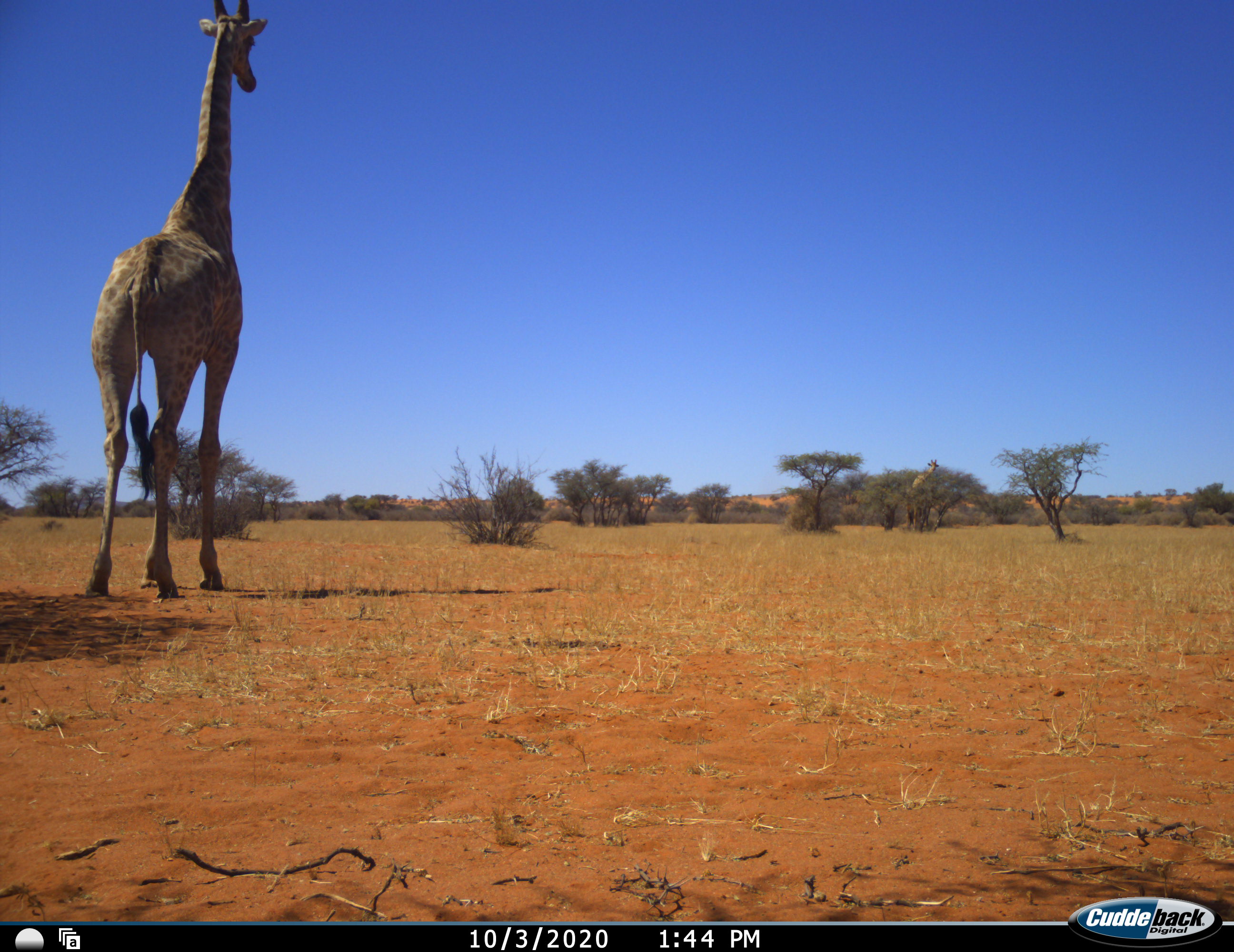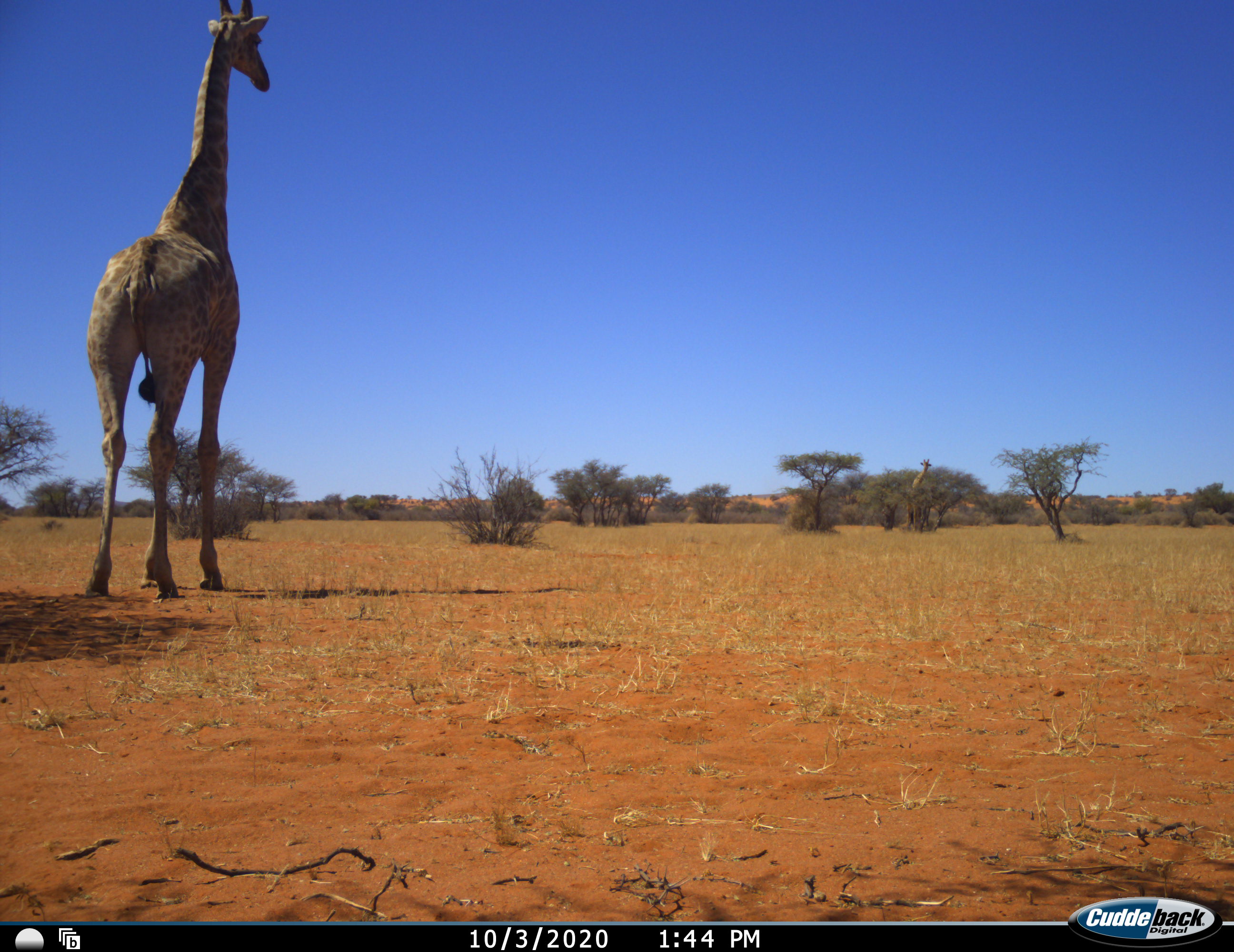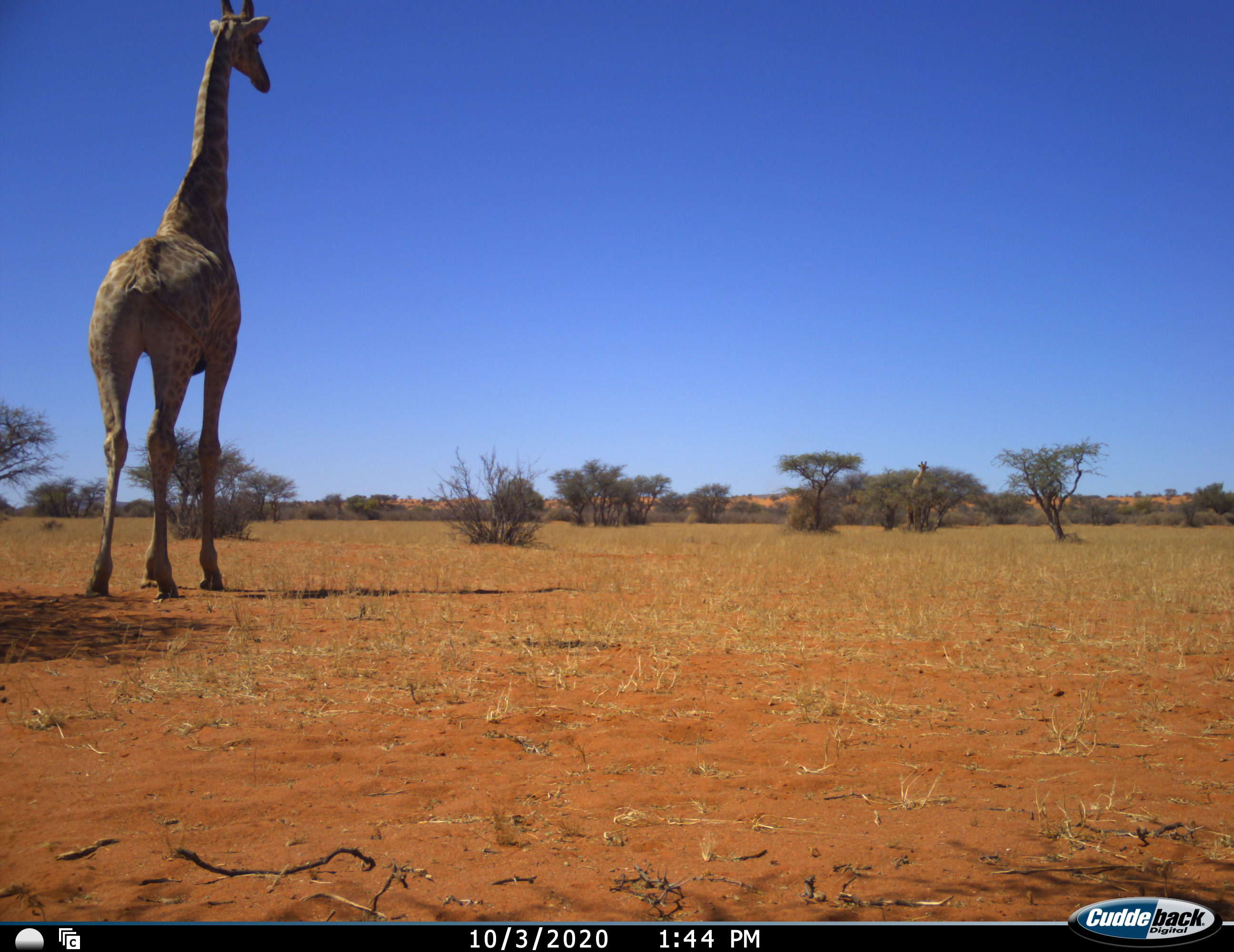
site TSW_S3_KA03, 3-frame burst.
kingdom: Animalia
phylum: Chordata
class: Mammalia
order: Artiodactyla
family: Giraffidae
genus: Giraffa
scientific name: Giraffa camelopardalis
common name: giraffe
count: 2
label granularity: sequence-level